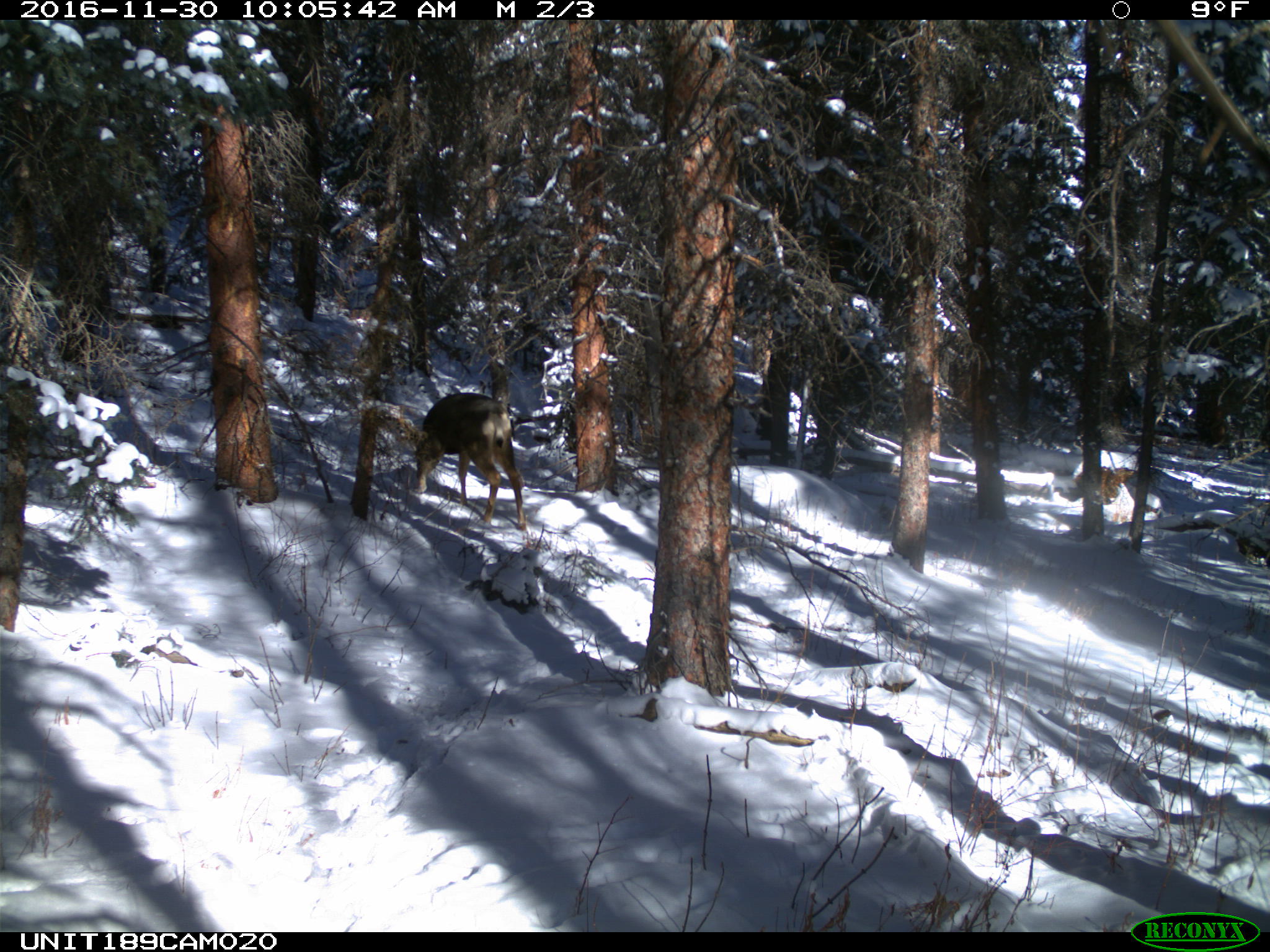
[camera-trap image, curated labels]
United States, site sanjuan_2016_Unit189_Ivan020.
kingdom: Animalia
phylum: Chordata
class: Mammalia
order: Artiodactyla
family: Cervidae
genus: Odocoileus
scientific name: Odocoileus hemionus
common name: mule deer